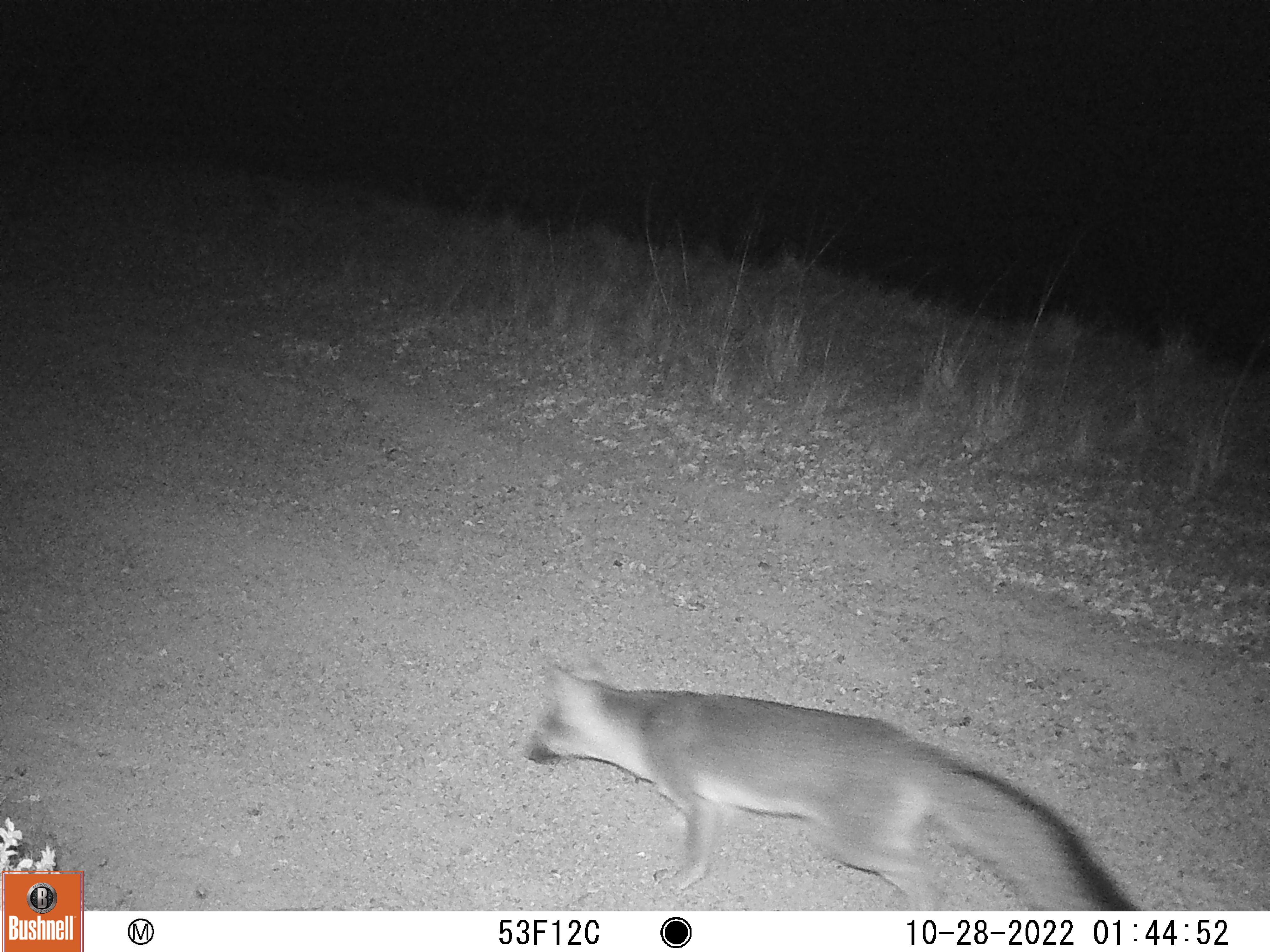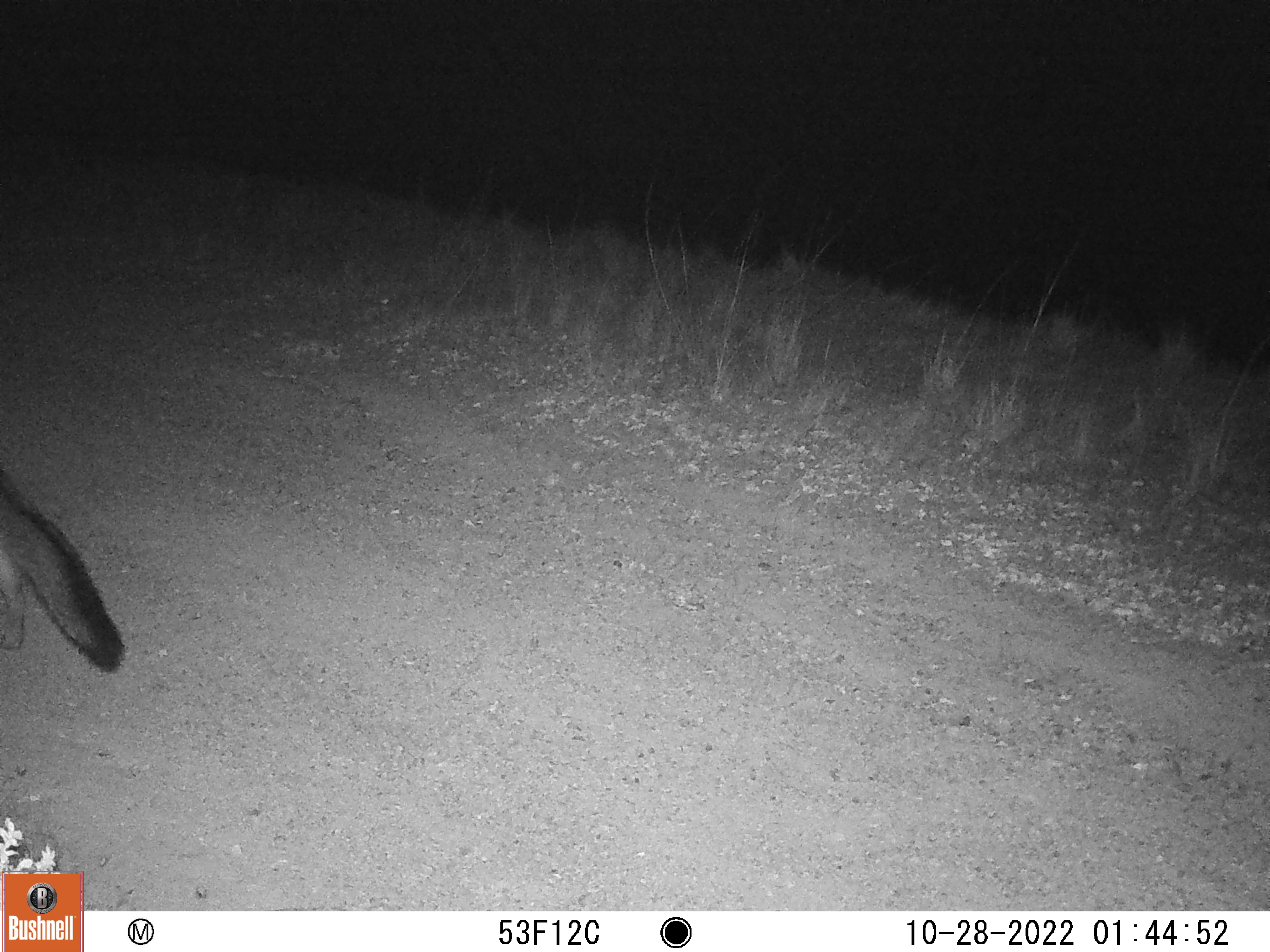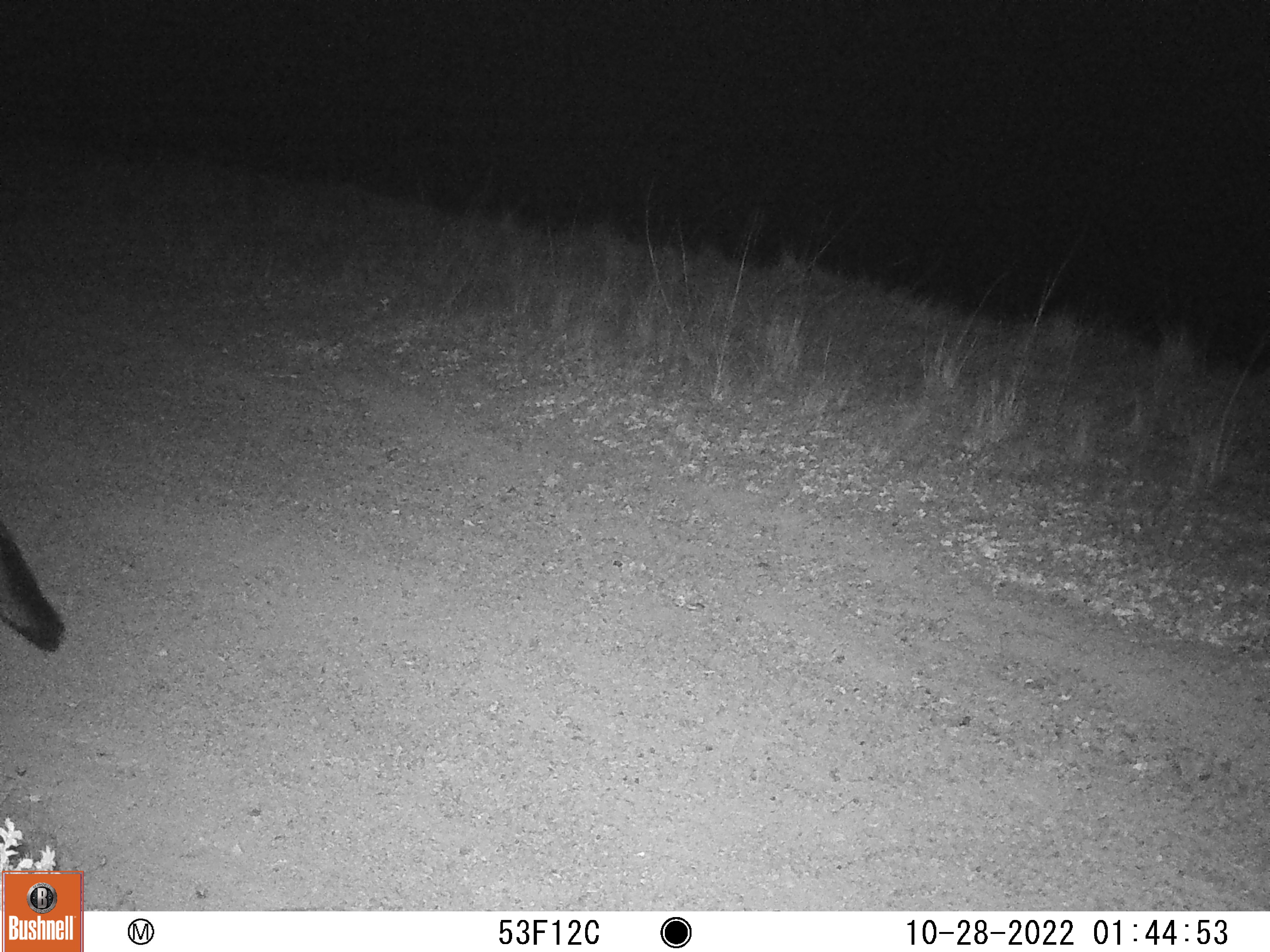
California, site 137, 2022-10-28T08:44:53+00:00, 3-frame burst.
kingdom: Animalia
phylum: Chordata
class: Mammalia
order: Carnivora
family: Canidae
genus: Urocyon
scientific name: Urocyon cinereoargenteus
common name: gray fox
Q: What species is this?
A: Gray fox (Urocyon cinereoargenteus).